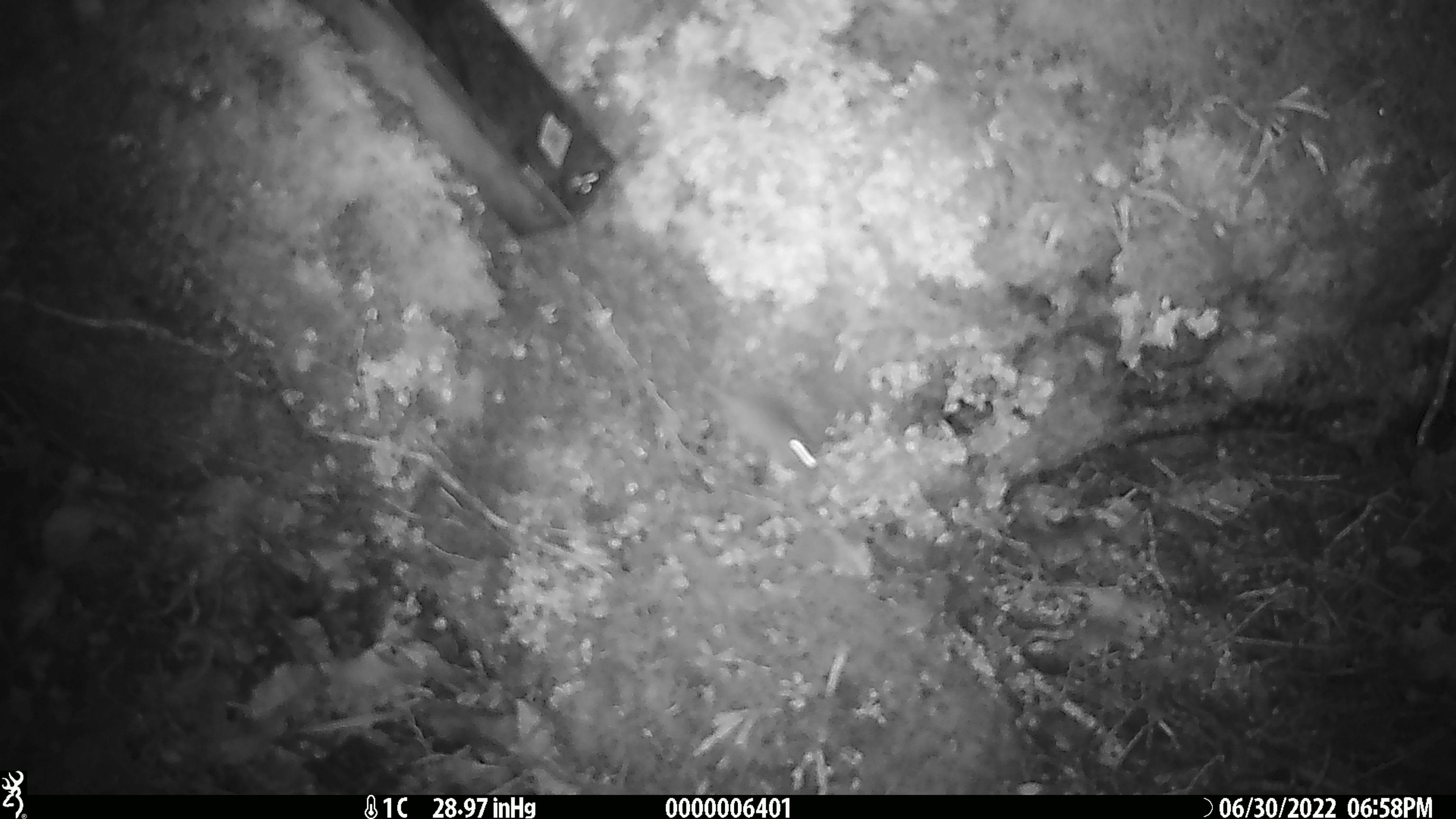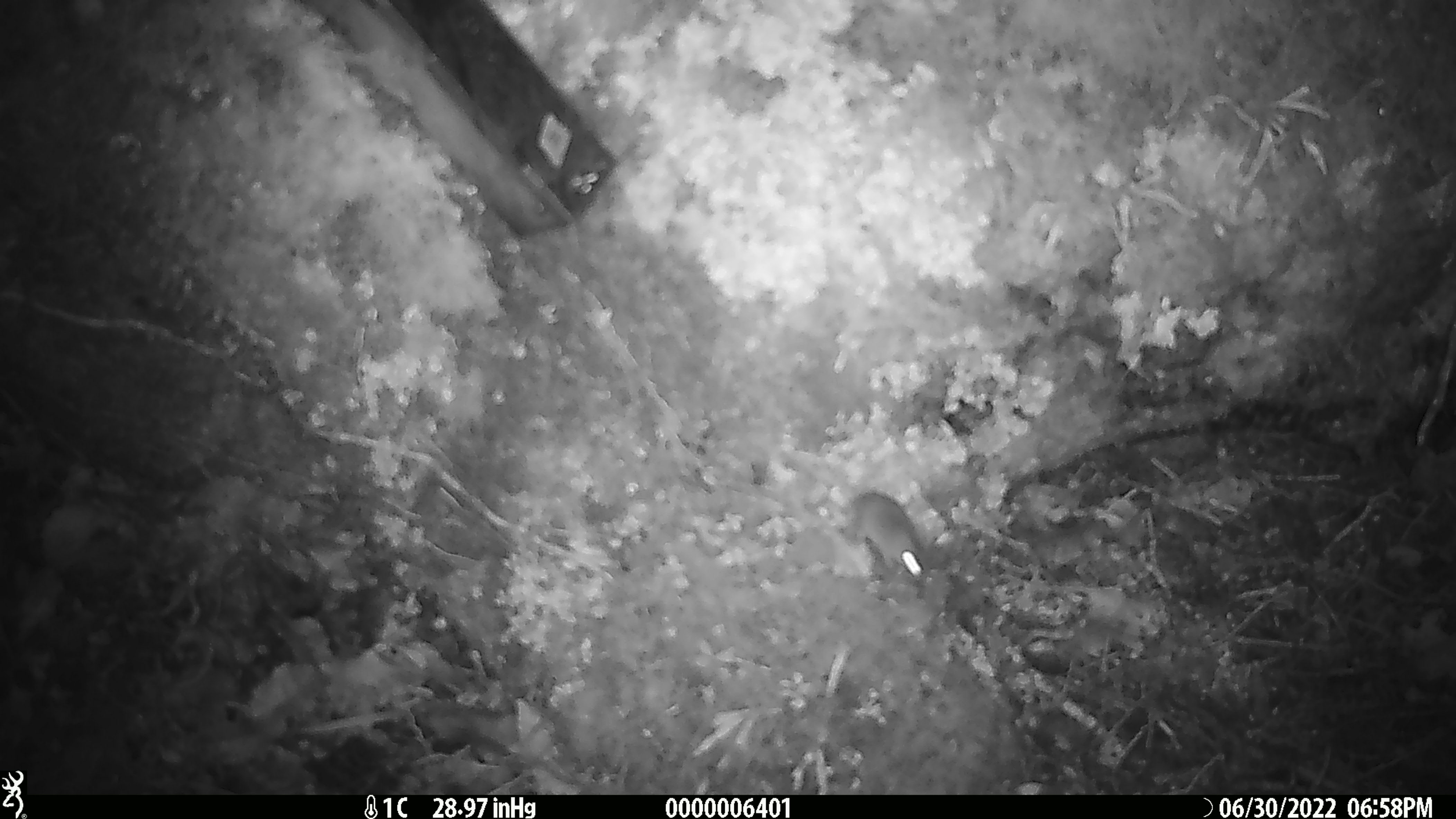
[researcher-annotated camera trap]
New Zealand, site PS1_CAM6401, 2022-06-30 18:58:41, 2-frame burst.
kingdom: Animalia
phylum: Chordata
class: Mammalia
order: Rodentia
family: Muridae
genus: Mus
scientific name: Mus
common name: mouse